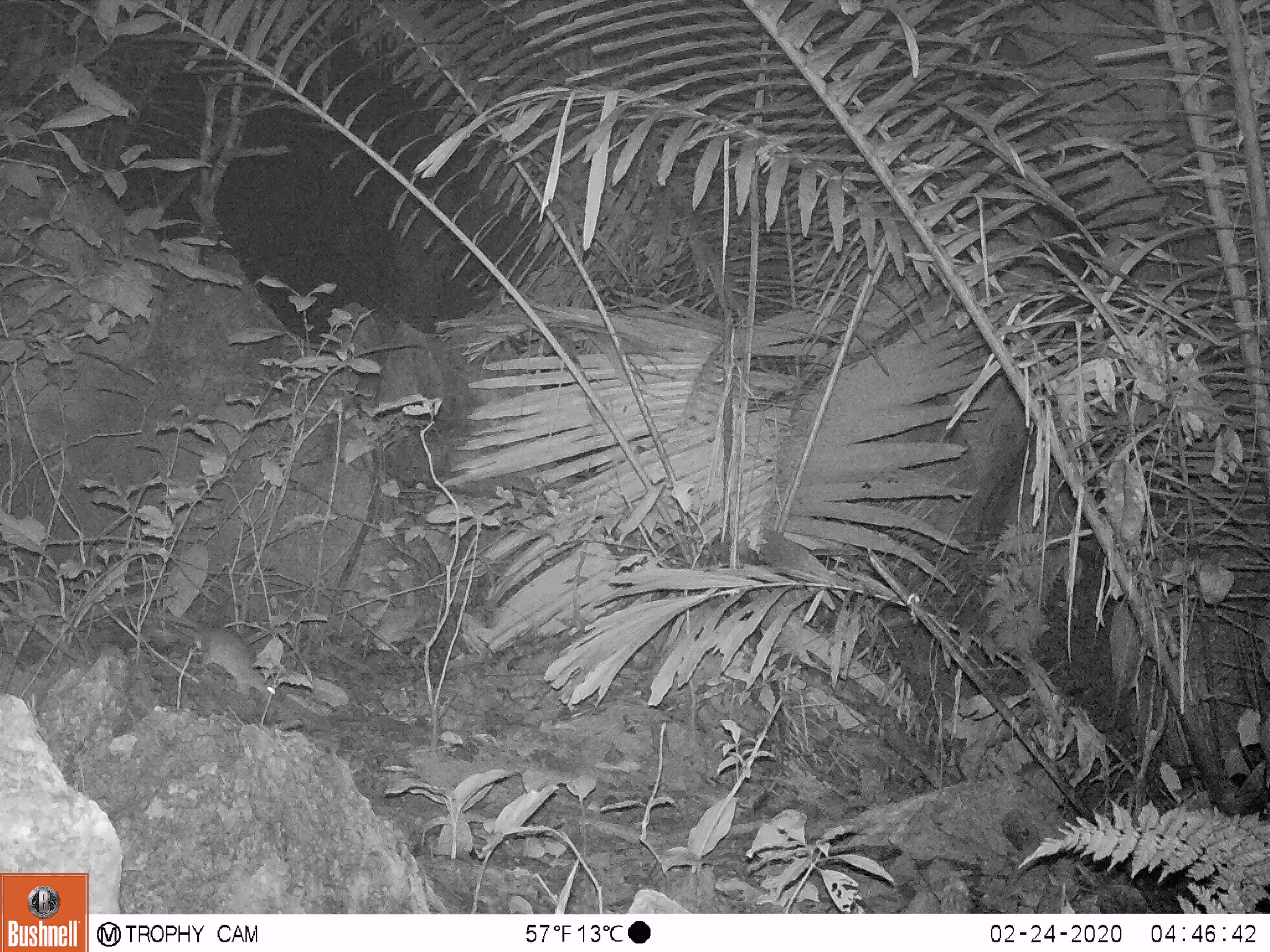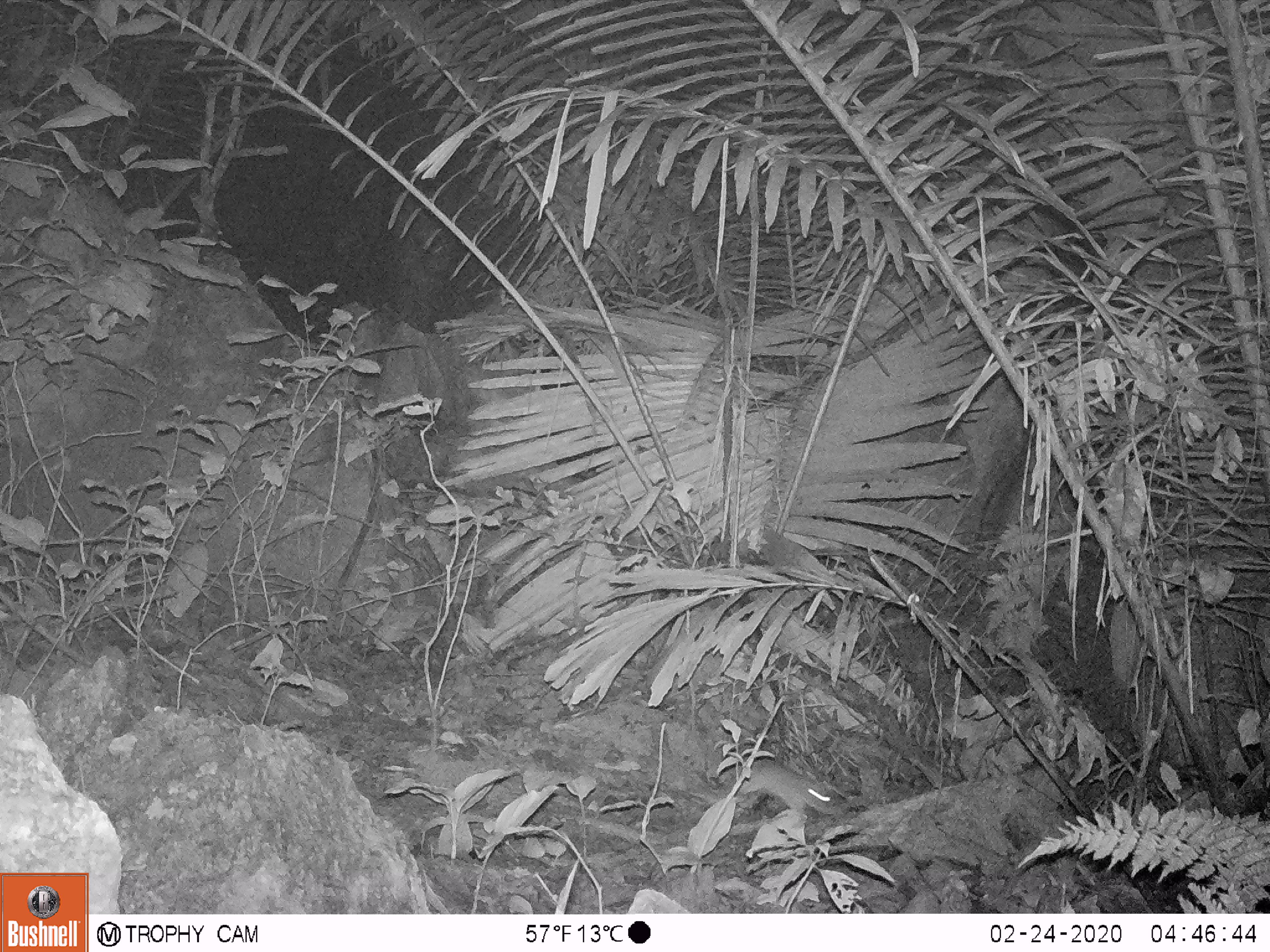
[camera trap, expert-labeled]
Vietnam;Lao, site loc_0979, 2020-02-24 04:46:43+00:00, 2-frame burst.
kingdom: Animalia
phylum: Chordata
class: Mammalia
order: Rodentia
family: Muridae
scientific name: Muridae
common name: old-world mice and rats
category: unidentified murid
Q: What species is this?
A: Unidentified murid (old-world mice and rats) (Muridae).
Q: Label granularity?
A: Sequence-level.